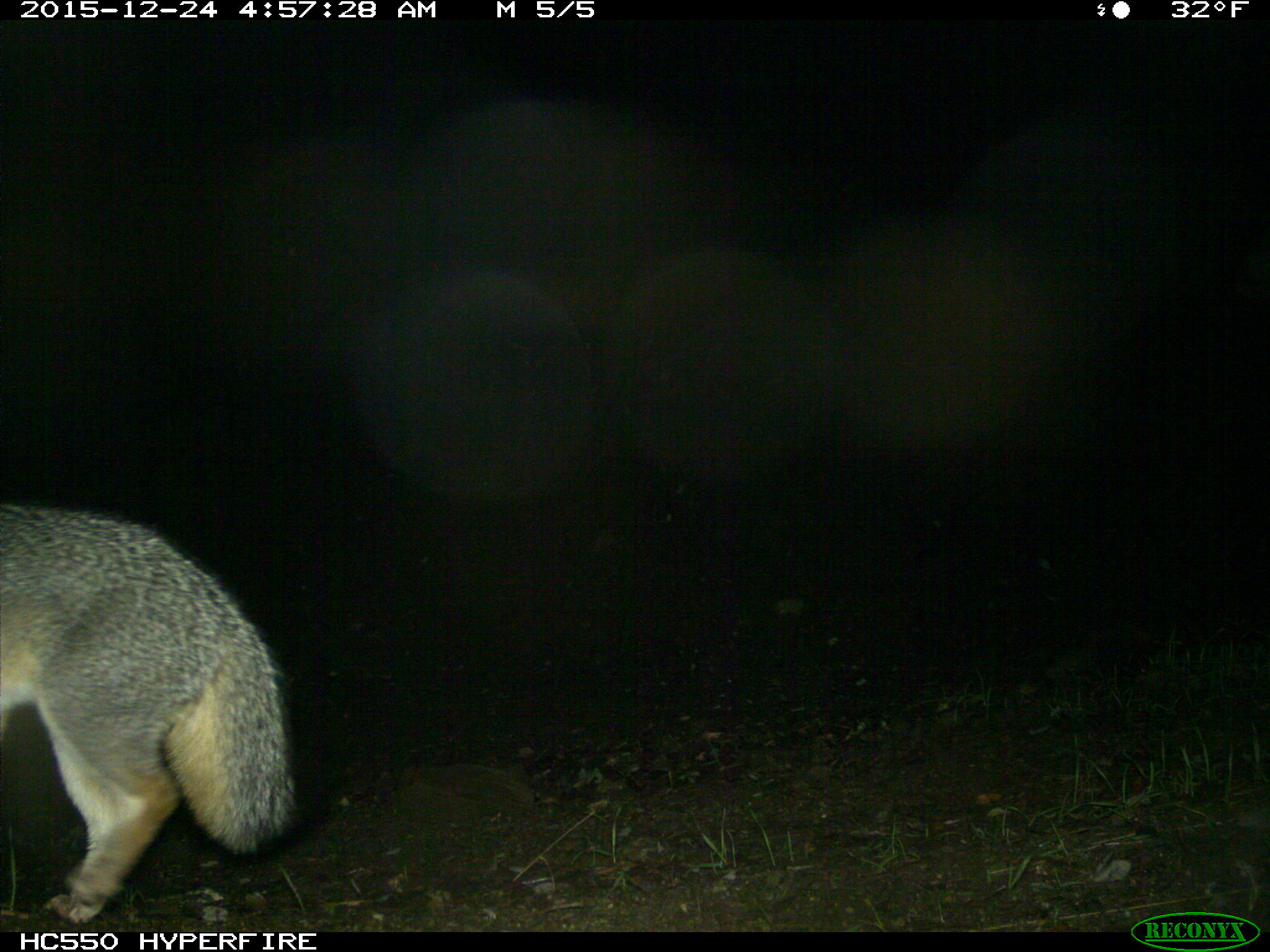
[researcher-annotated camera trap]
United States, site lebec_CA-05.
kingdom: Animalia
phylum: Chordata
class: Mammalia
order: Carnivora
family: Canidae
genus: Urocyon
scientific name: Urocyon cinereoargenteus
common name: gray fox